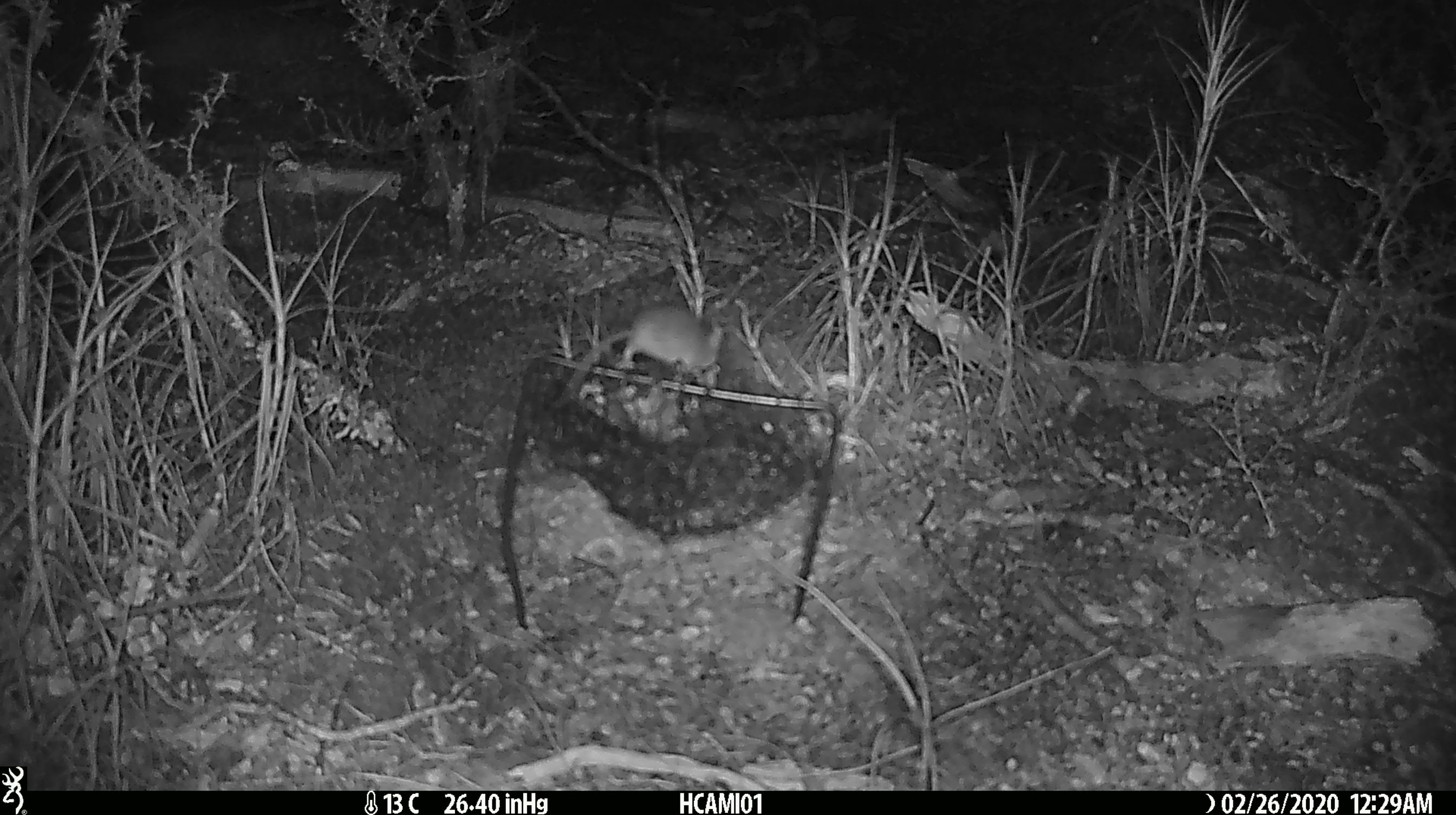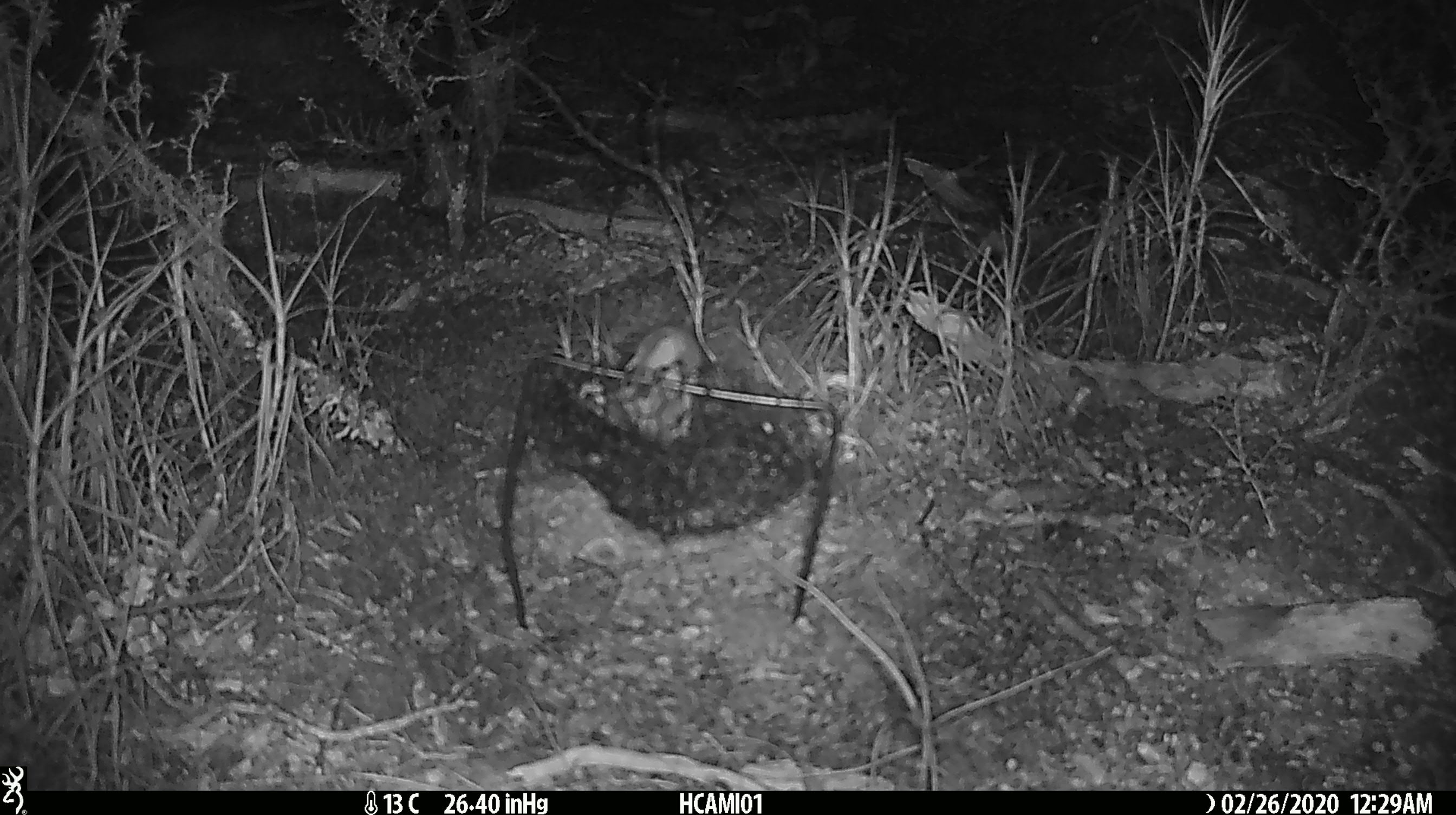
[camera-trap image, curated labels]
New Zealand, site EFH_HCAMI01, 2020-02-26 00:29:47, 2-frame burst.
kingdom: Animalia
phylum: Chordata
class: Mammalia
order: Rodentia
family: Muridae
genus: Mus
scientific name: Mus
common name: mouse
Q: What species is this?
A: Mouse (Mus).